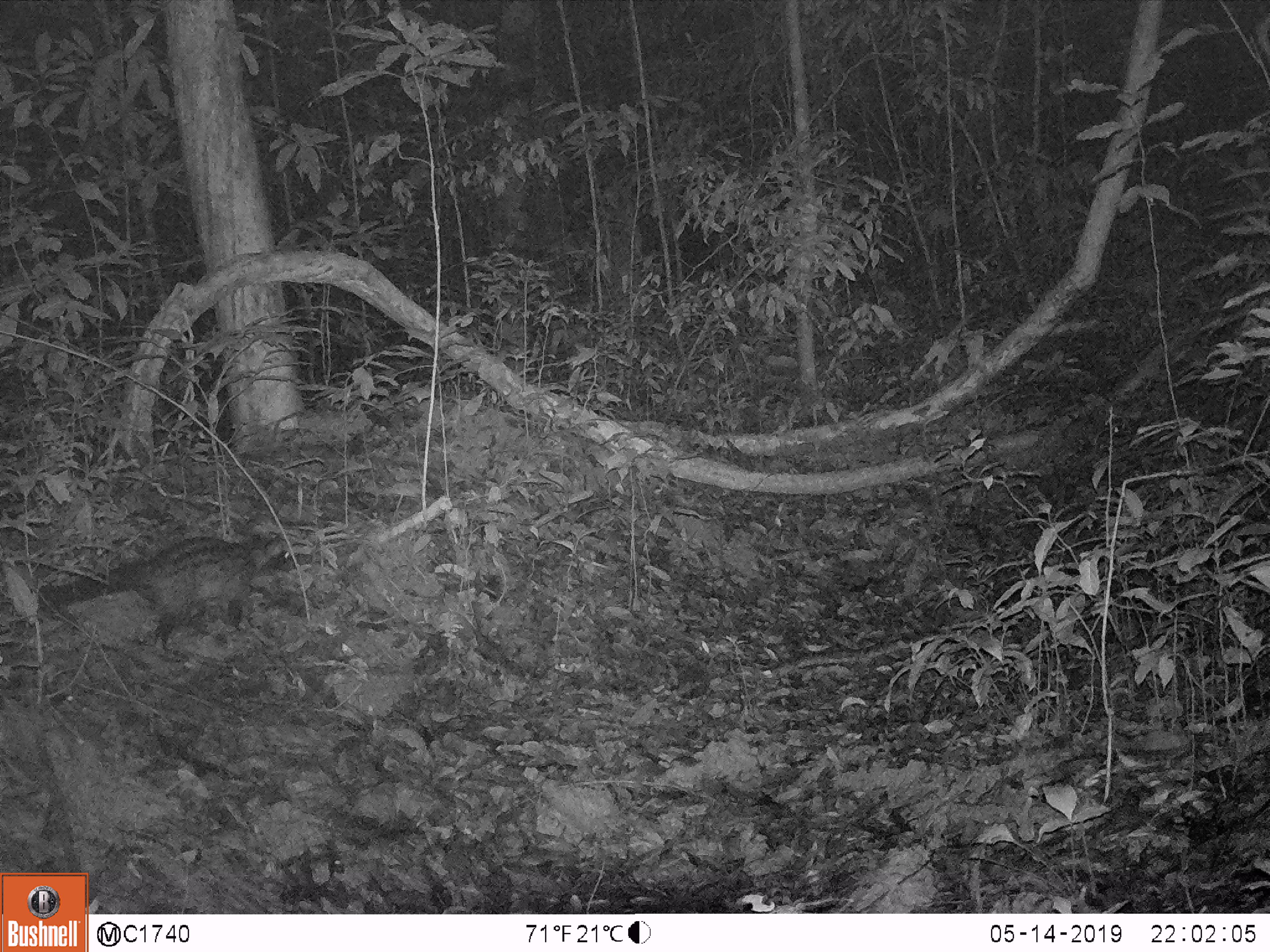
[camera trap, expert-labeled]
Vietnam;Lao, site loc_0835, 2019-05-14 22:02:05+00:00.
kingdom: Animalia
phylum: Chordata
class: Mammalia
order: Carnivora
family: Viverridae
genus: Paradoxurus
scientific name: Paradoxurus hermaphroditus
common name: common palm civet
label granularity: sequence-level